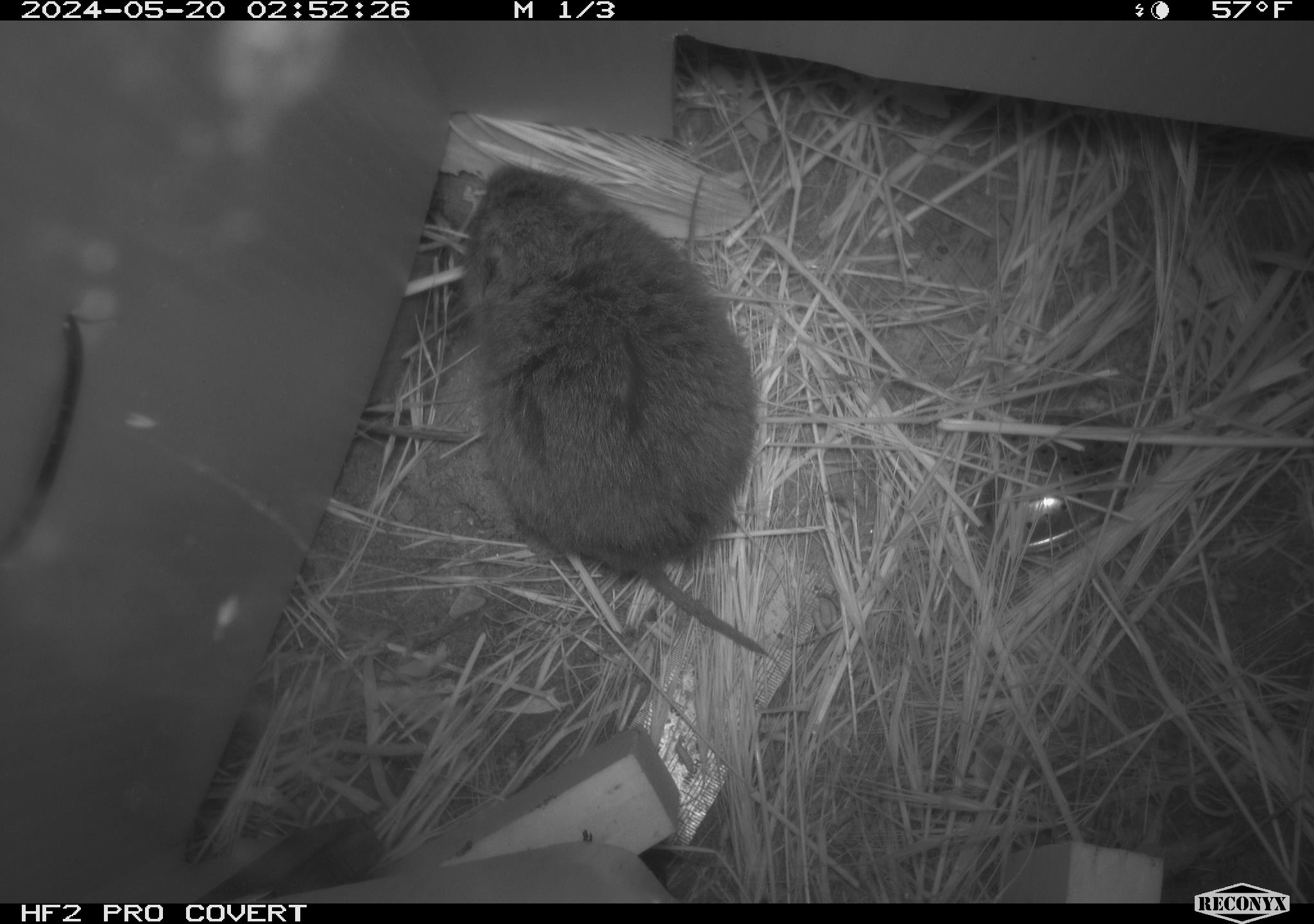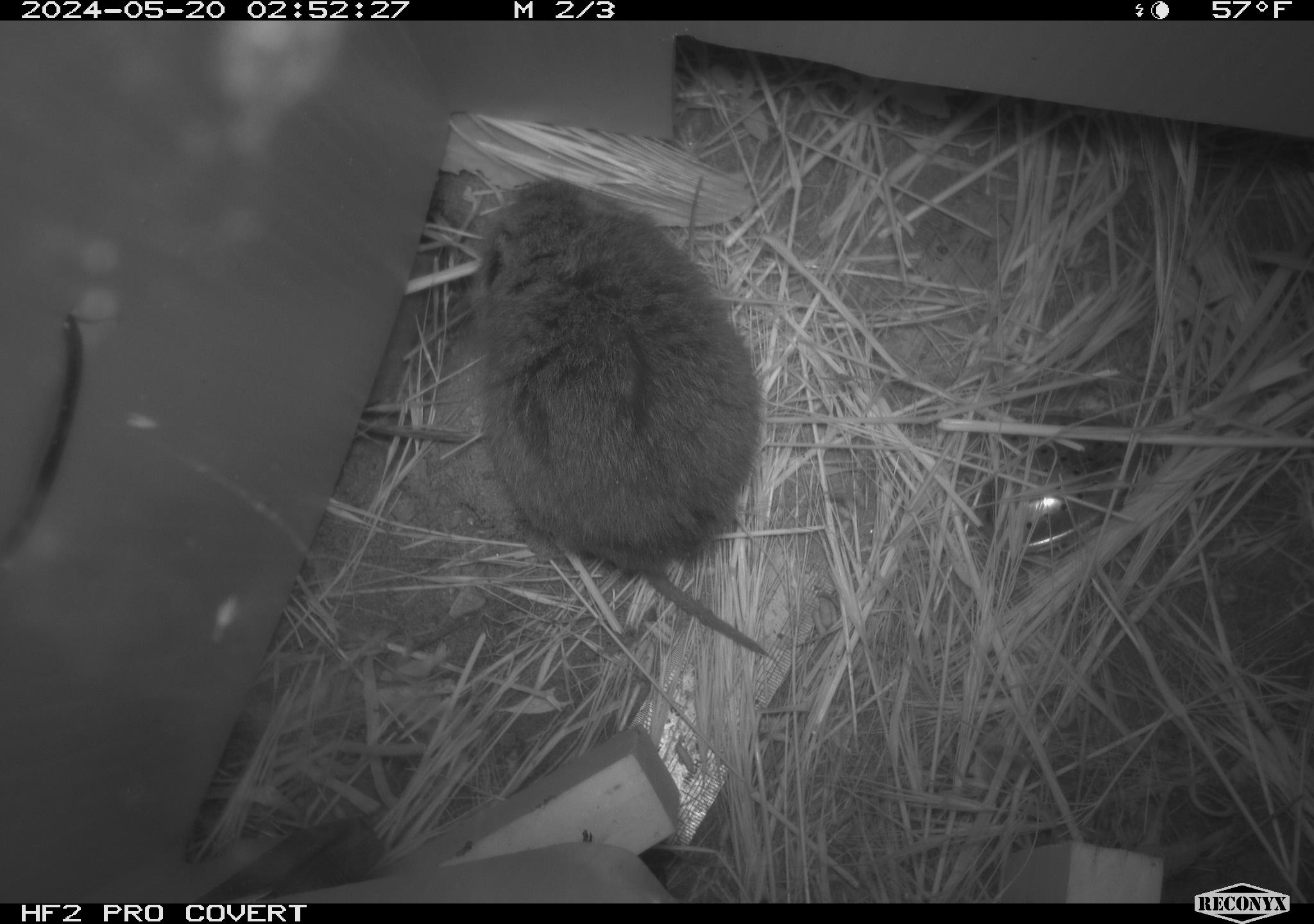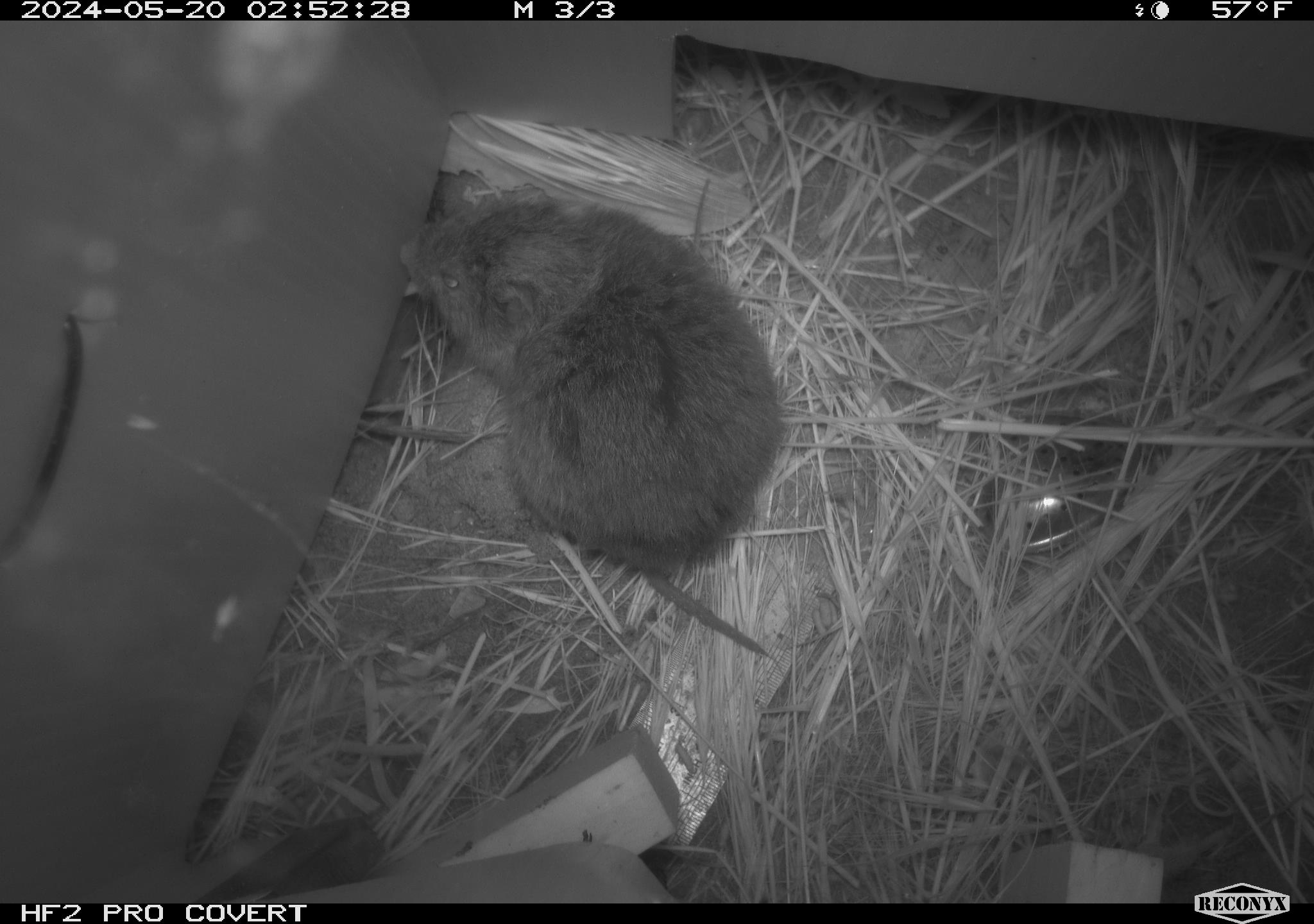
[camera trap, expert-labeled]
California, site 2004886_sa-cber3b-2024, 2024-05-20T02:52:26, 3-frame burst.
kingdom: Animalia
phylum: Chordata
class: Mammalia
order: Rodentia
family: Cricetidae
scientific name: Arvicolinae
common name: voles, lemmings, and muskrats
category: arvicolinae subfamily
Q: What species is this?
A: Arvicolinae subfamily (voles, lemmings, and muskrats) (Arvicolinae).